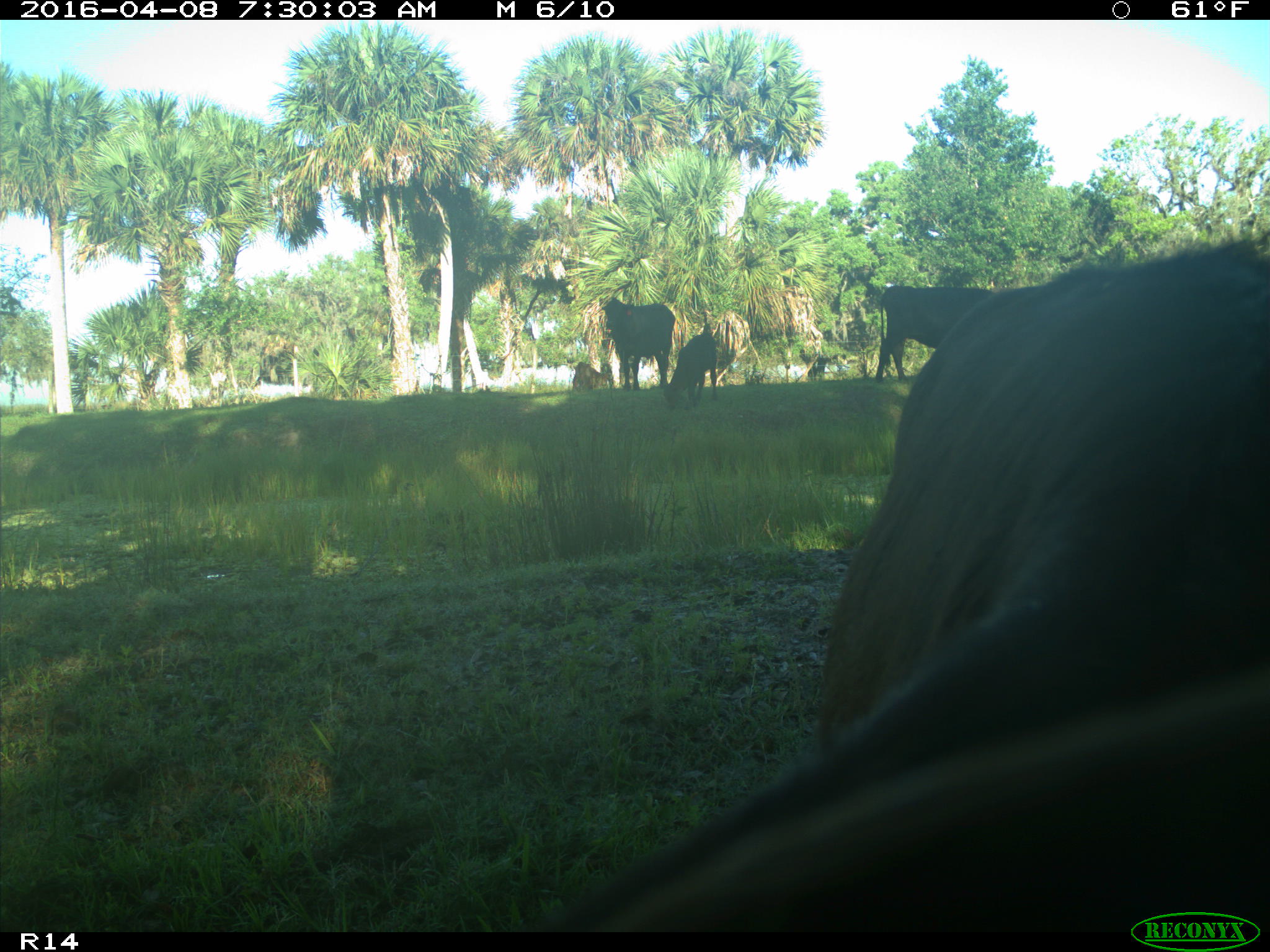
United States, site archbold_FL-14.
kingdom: Animalia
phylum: Chordata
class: Mammalia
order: Artiodactyla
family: Bovidae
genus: Bos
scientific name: Bos taurus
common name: domestic cow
Bos taurus (domestic cow).